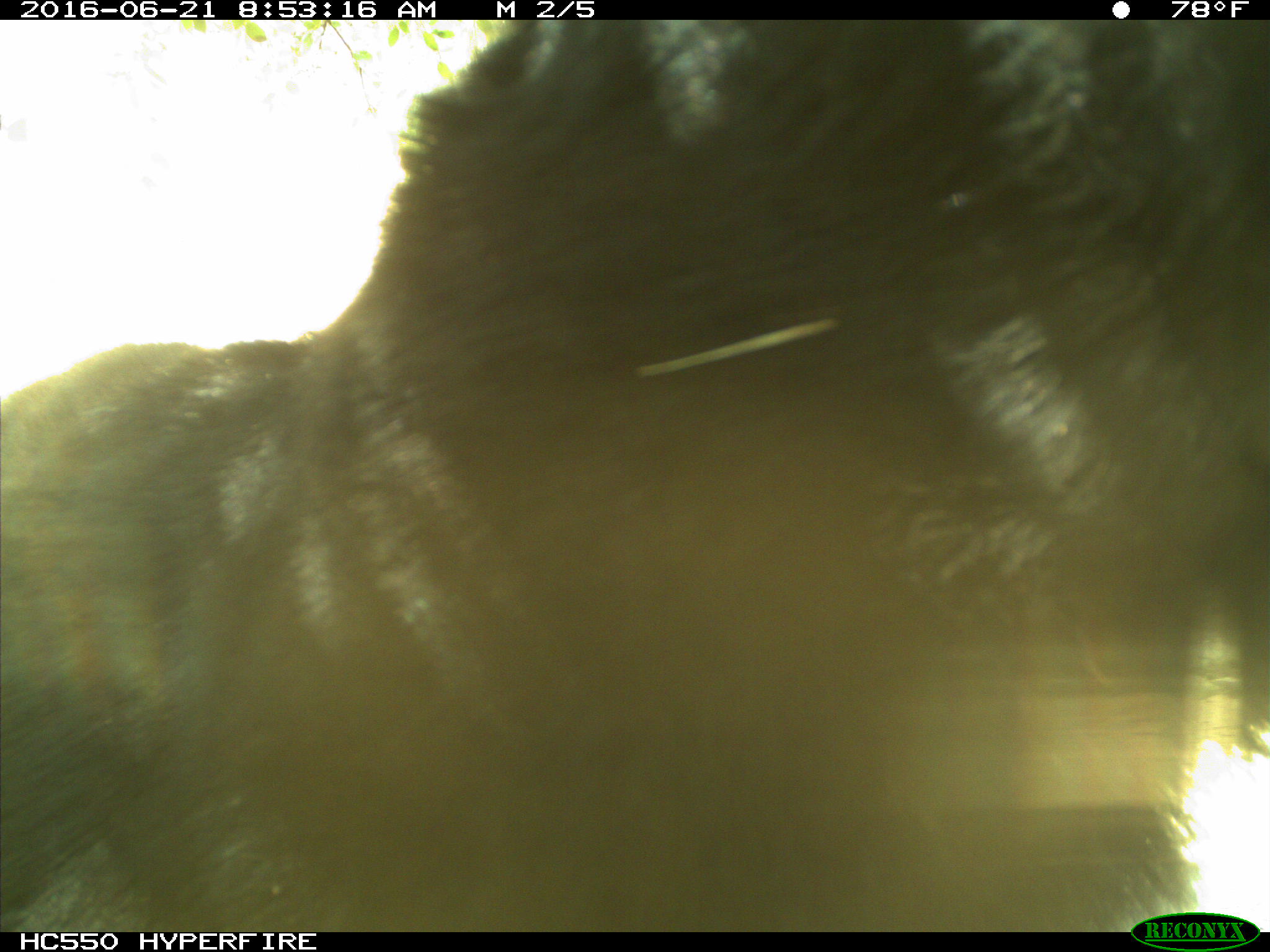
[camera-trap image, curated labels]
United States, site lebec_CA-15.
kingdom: Animalia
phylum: Chordata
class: Mammalia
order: Carnivora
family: Ursidae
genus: Ursus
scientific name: Ursus americanus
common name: american black bear